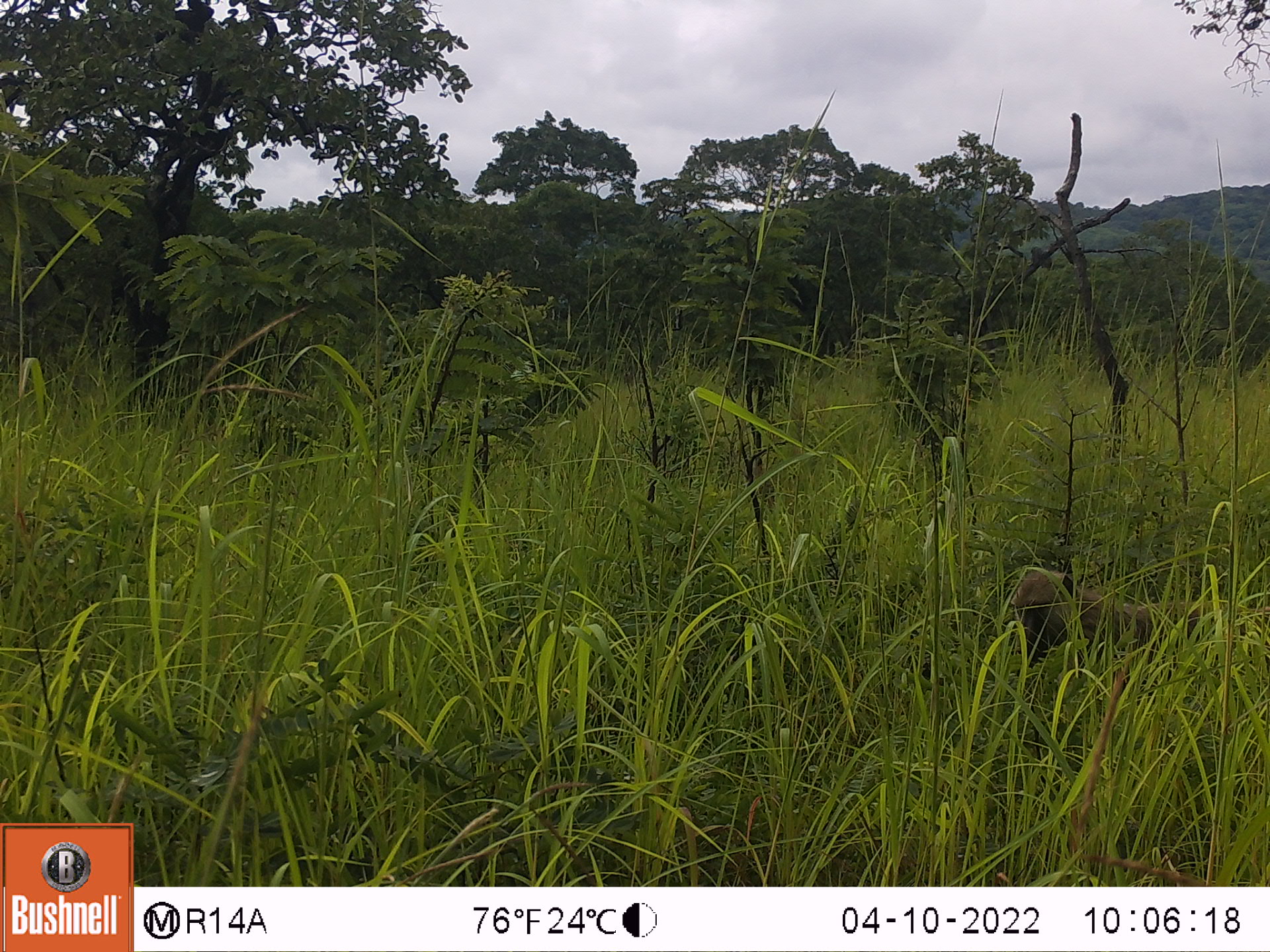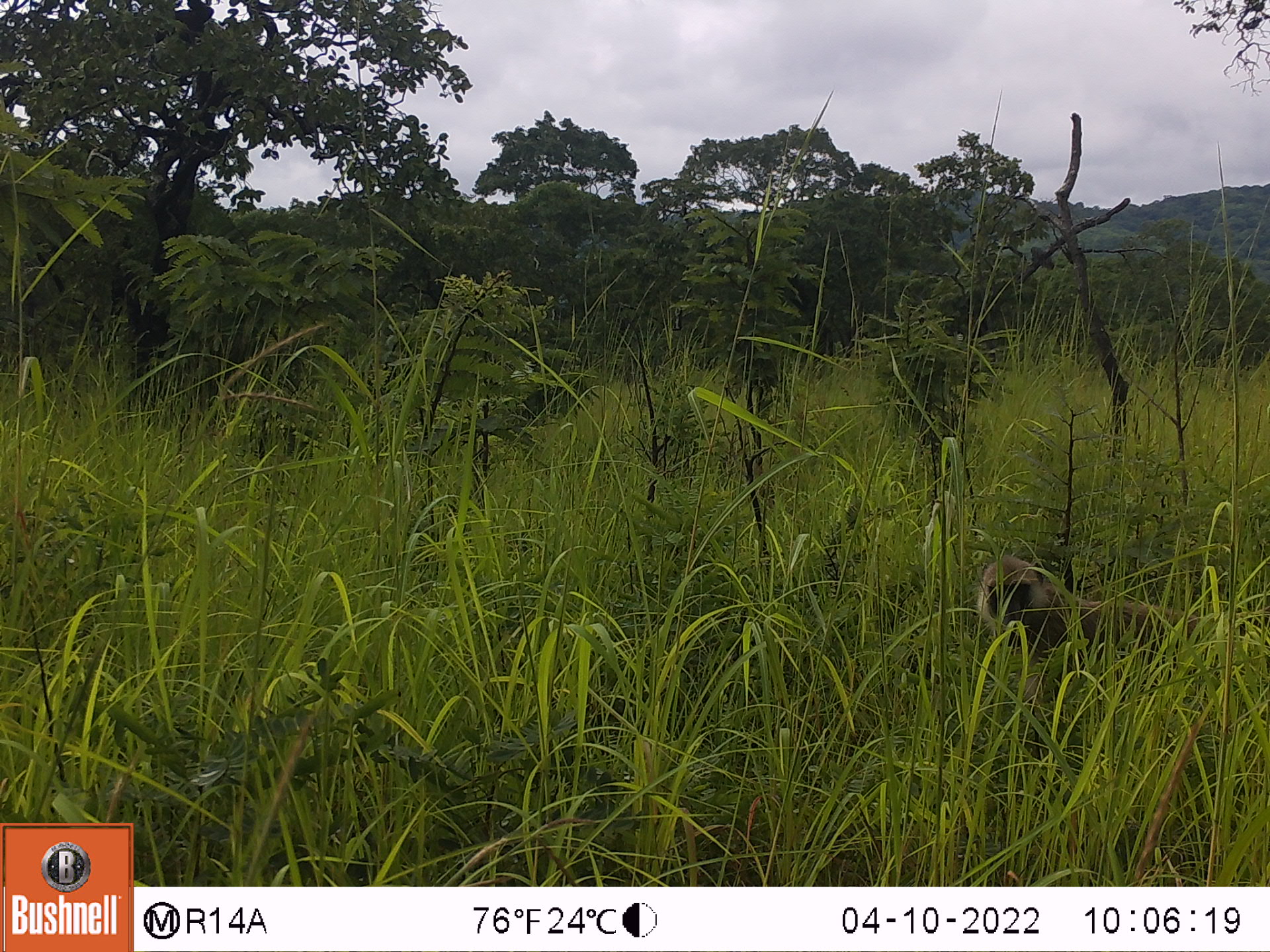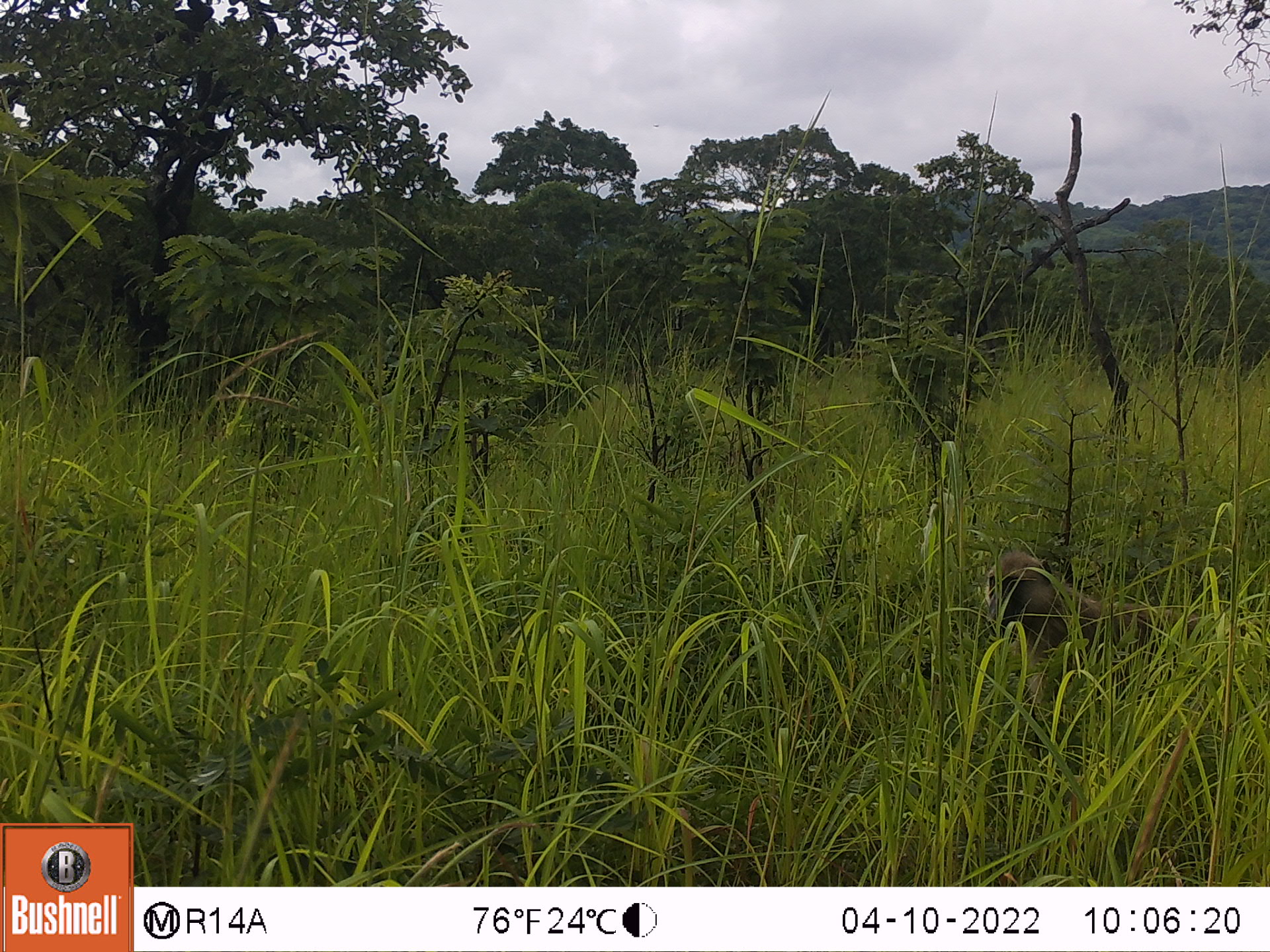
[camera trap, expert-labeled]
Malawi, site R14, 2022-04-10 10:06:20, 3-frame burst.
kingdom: Animalia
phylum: Chordata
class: Mammalia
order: Primates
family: Cercopithecidae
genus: Papio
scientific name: Papio cynocephalus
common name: yellow baboon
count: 1